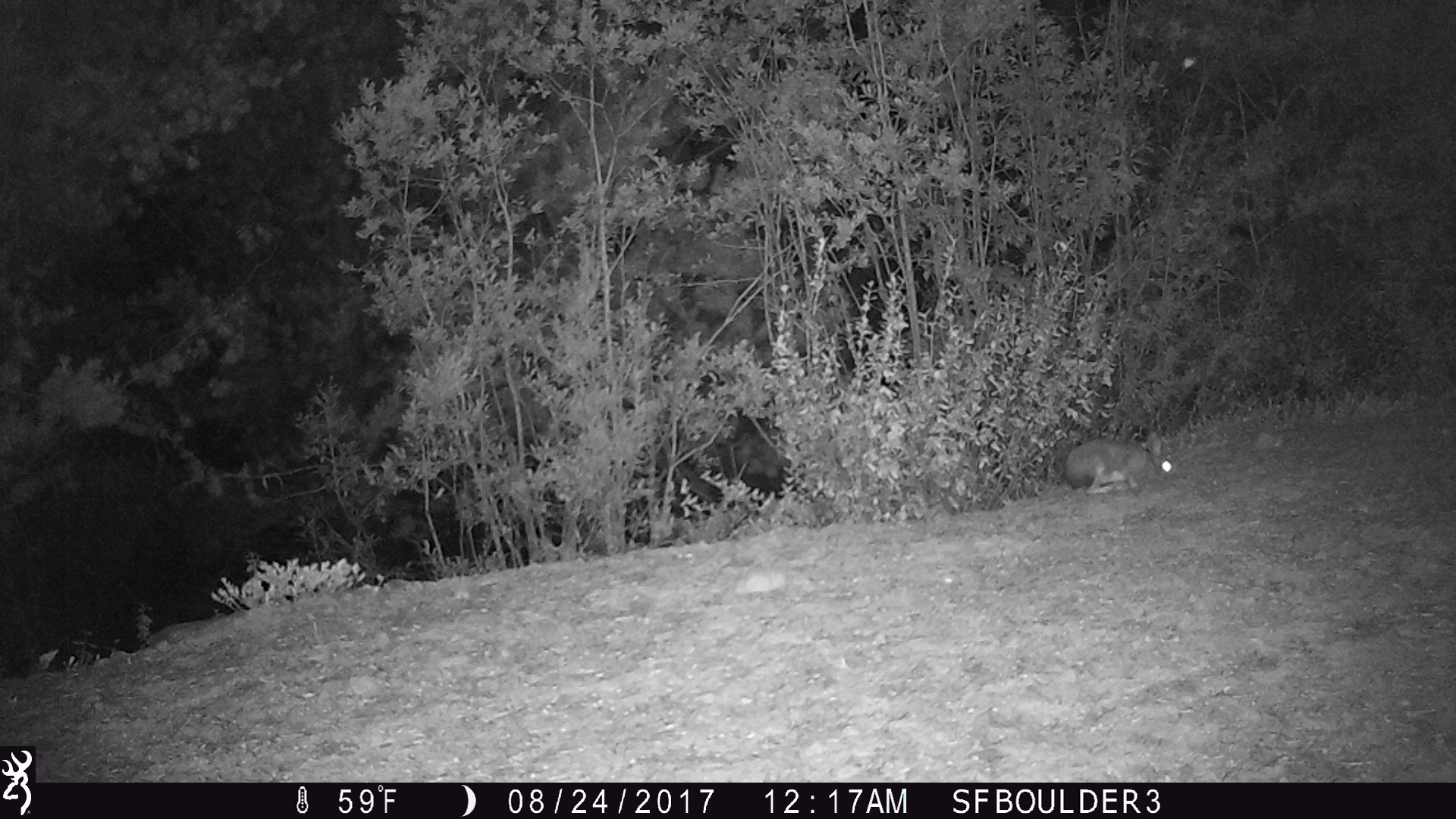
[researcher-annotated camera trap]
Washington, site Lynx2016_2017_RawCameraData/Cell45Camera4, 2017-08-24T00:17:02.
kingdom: Animalia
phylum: Chordata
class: Mammalia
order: Lagomorpha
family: Leporidae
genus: Lepus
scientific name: Lepus americanus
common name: snowshoe hare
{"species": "Lepus americanus (snowshoe hare)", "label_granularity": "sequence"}